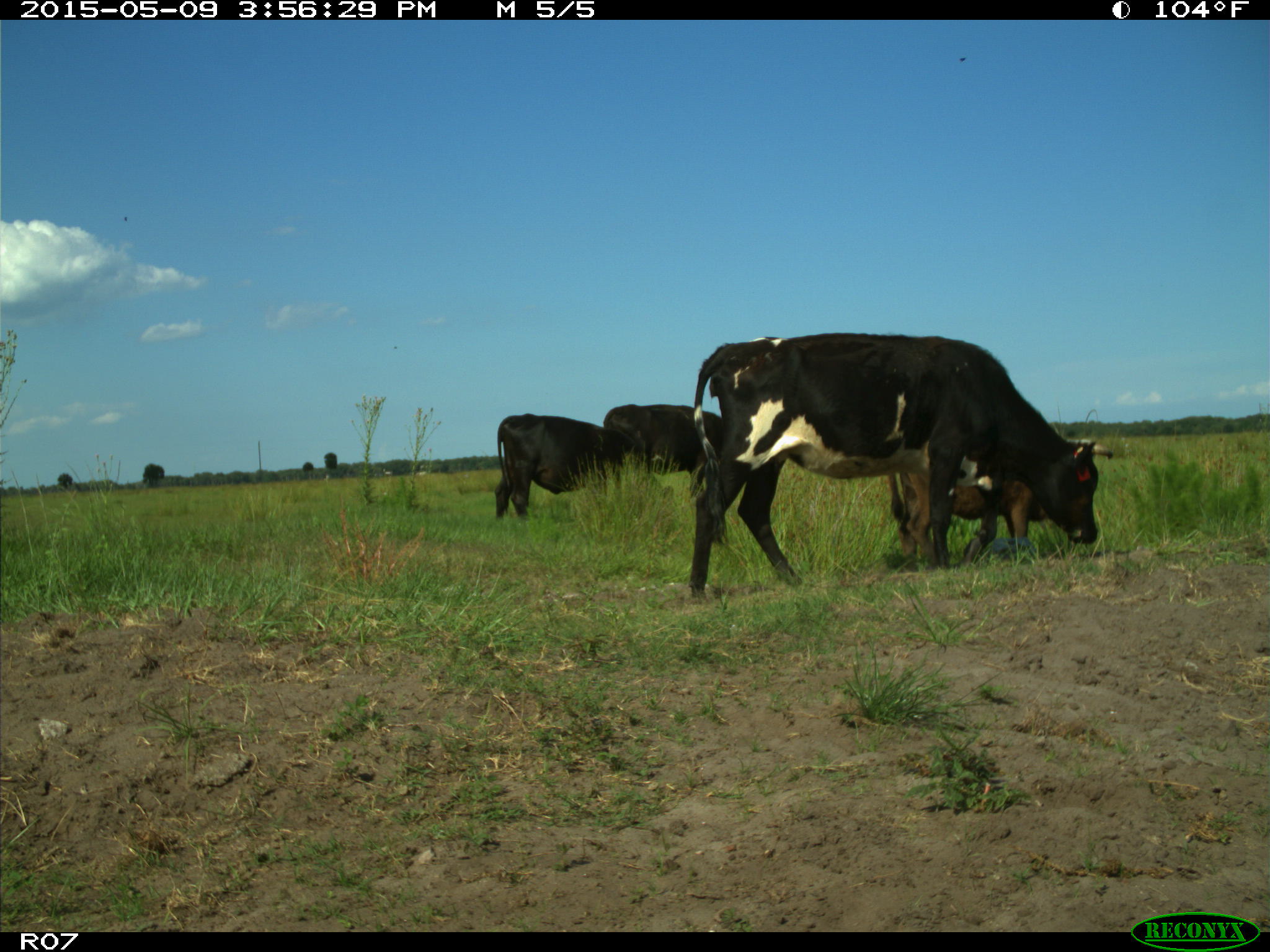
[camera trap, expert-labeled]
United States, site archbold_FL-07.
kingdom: Animalia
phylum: Chordata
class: Mammalia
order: Artiodactyla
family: Bovidae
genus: Bos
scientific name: Bos taurus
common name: domestic cow